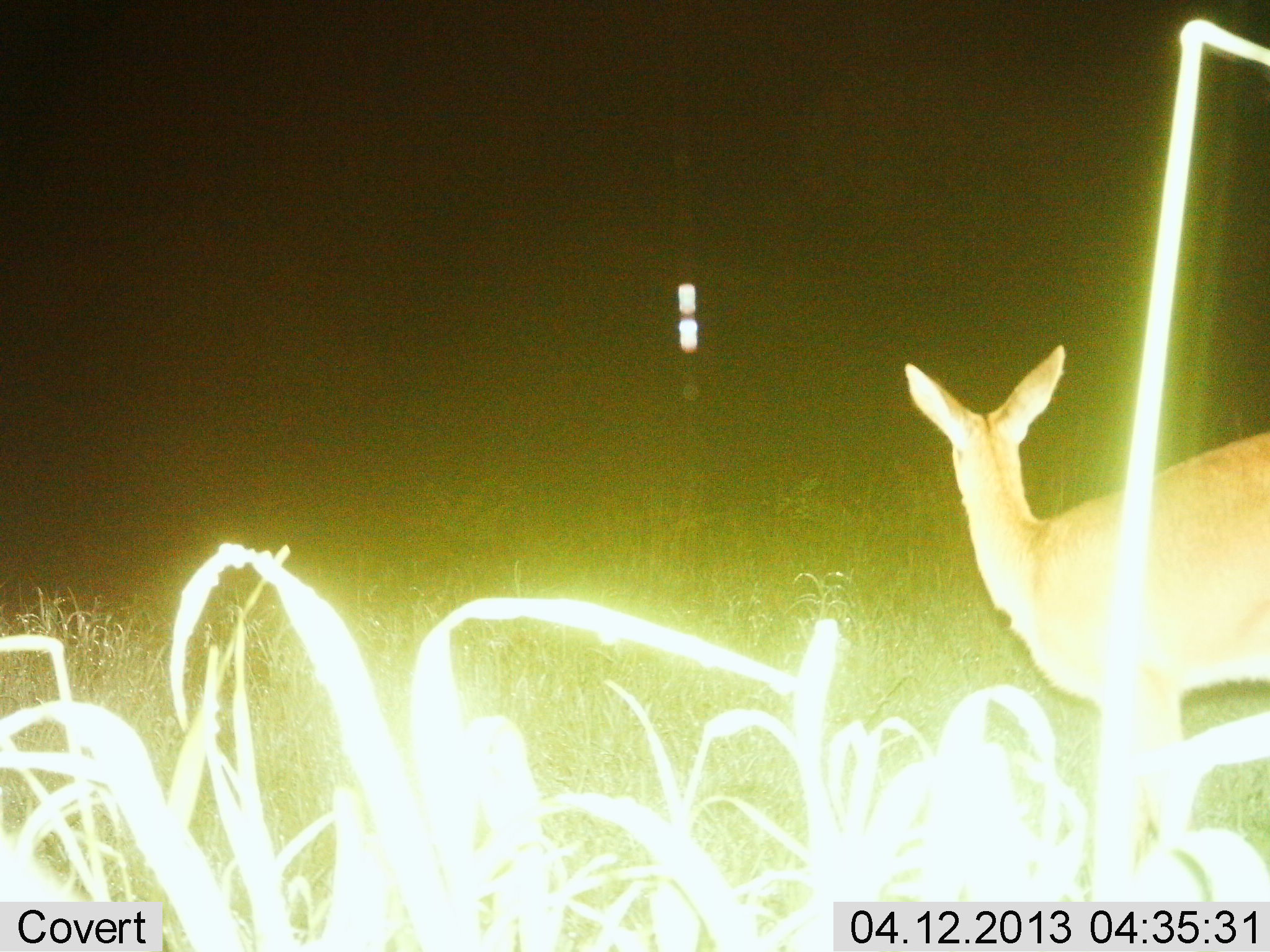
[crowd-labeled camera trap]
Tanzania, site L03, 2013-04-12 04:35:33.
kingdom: Animalia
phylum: Chordata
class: Mammalia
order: Artiodactyla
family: Bovidae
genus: Redunca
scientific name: Redunca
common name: reedbuck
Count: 1.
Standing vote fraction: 100%.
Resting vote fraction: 0%.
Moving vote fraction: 0%.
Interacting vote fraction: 0%.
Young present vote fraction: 0%.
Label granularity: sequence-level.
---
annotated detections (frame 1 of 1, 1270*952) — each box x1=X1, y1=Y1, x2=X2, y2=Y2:
animal: x1=904, y1=347, x2=1270, y2=761